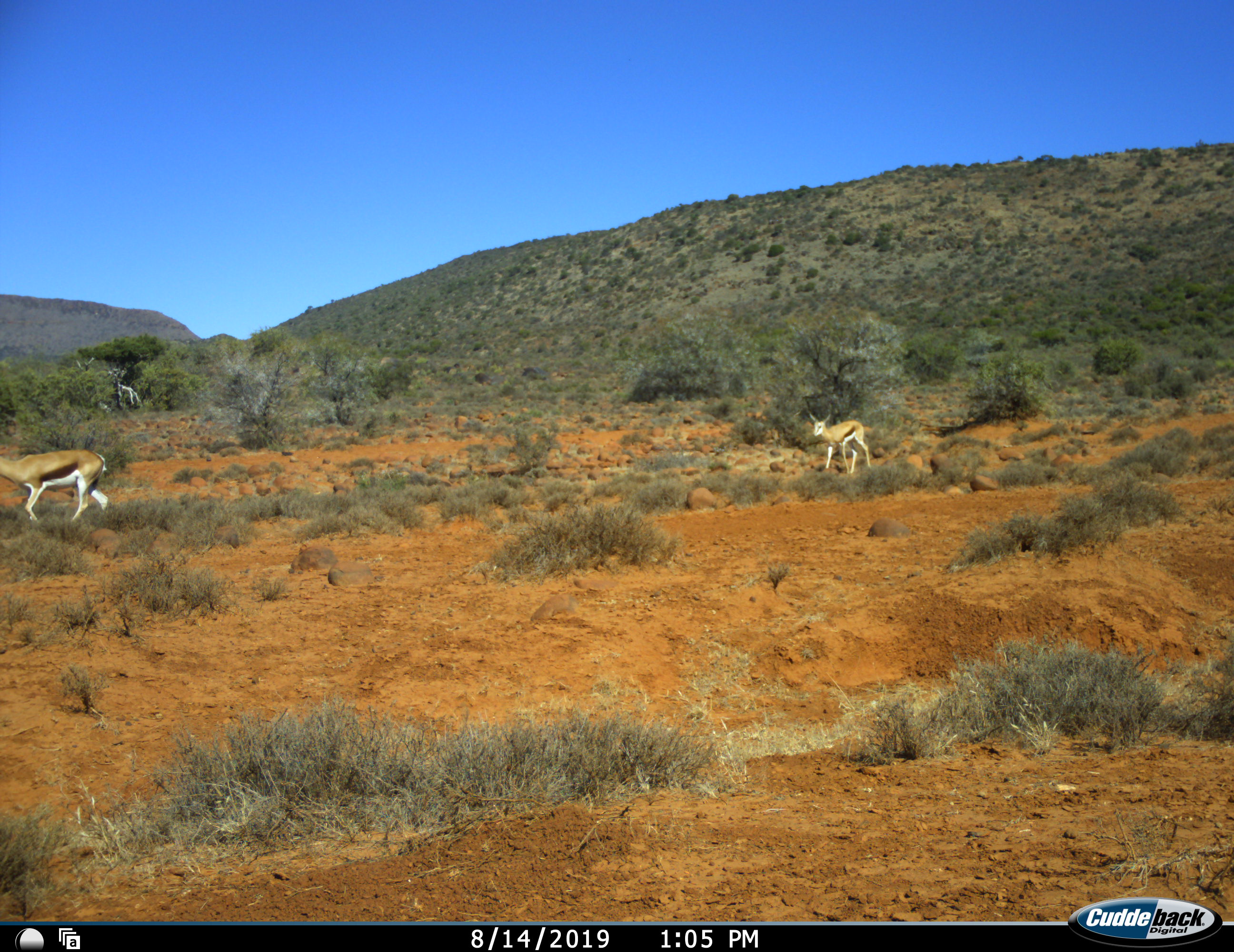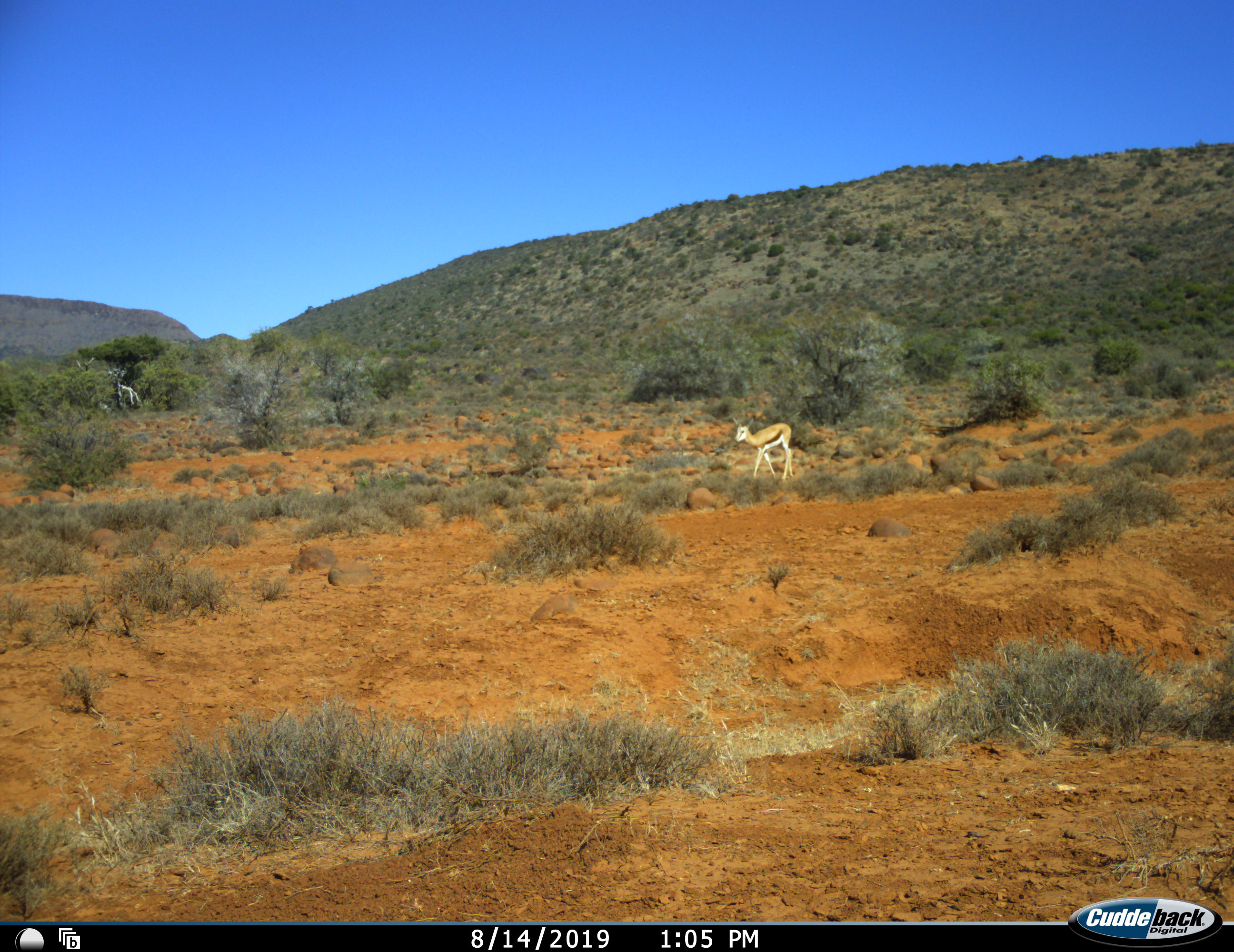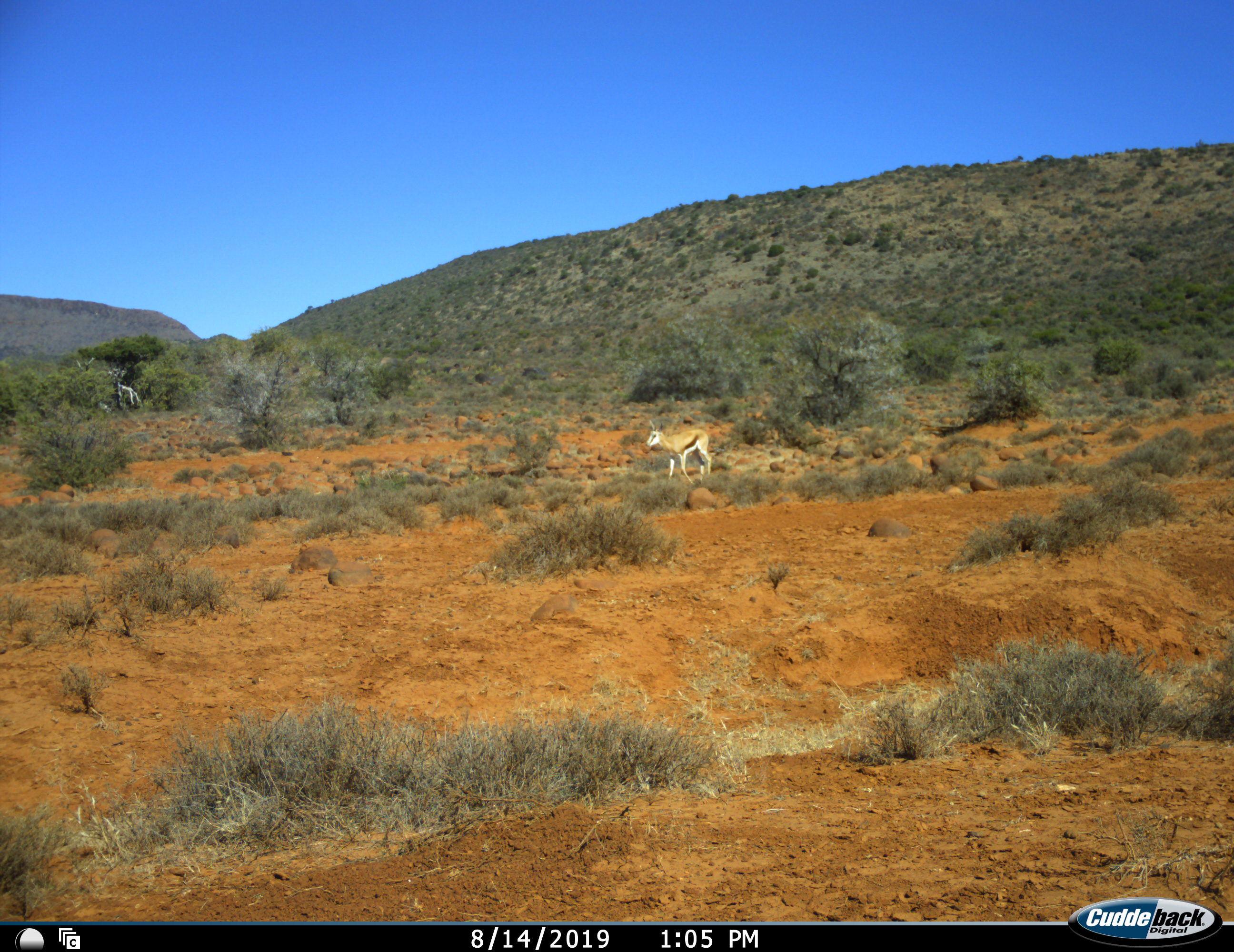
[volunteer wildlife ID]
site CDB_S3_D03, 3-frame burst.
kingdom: Animalia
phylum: Chordata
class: Mammalia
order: Artiodactyla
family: Bovidae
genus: Antidorcas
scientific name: Antidorcas marsupialis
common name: springbok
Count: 2.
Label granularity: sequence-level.